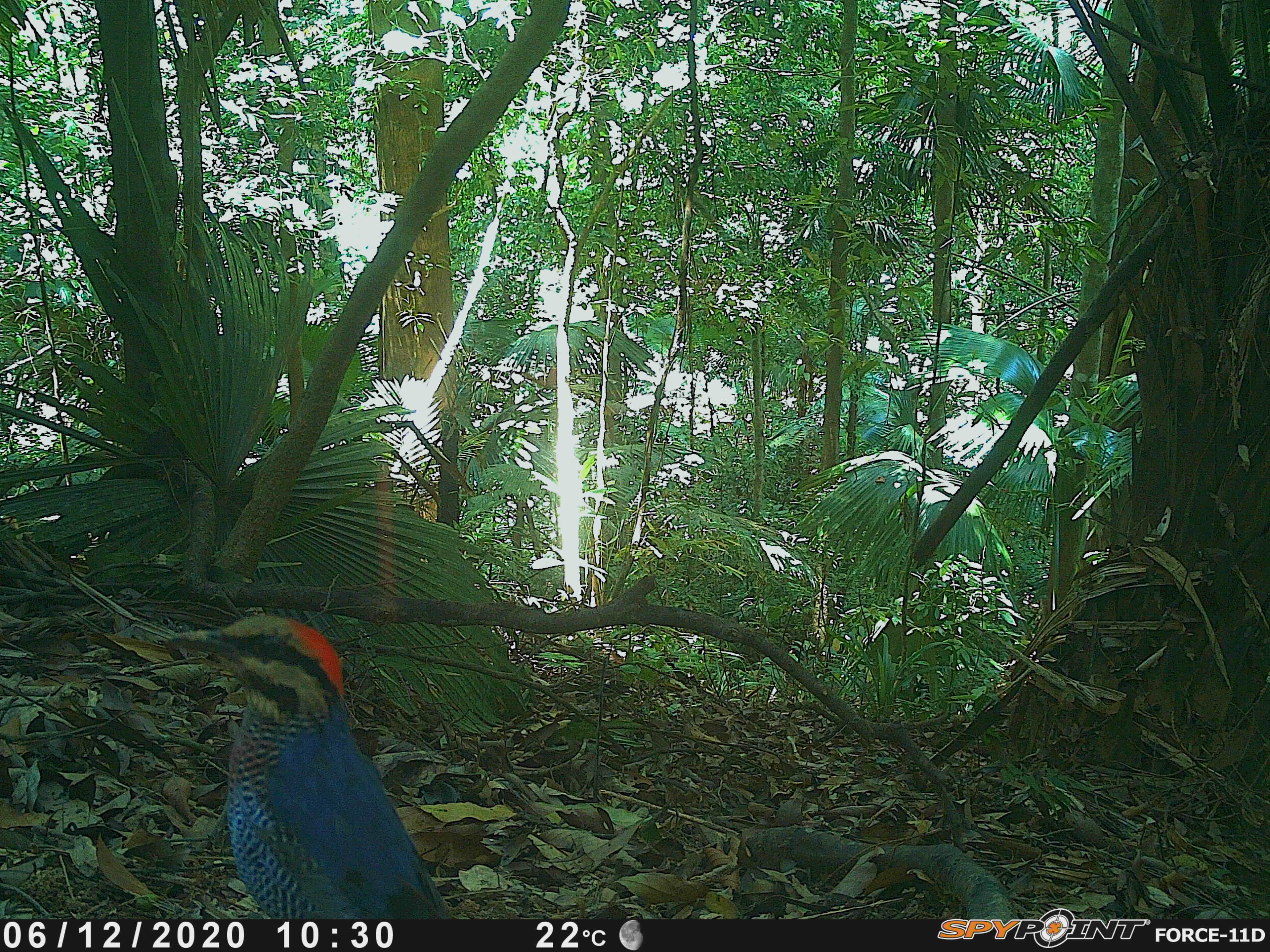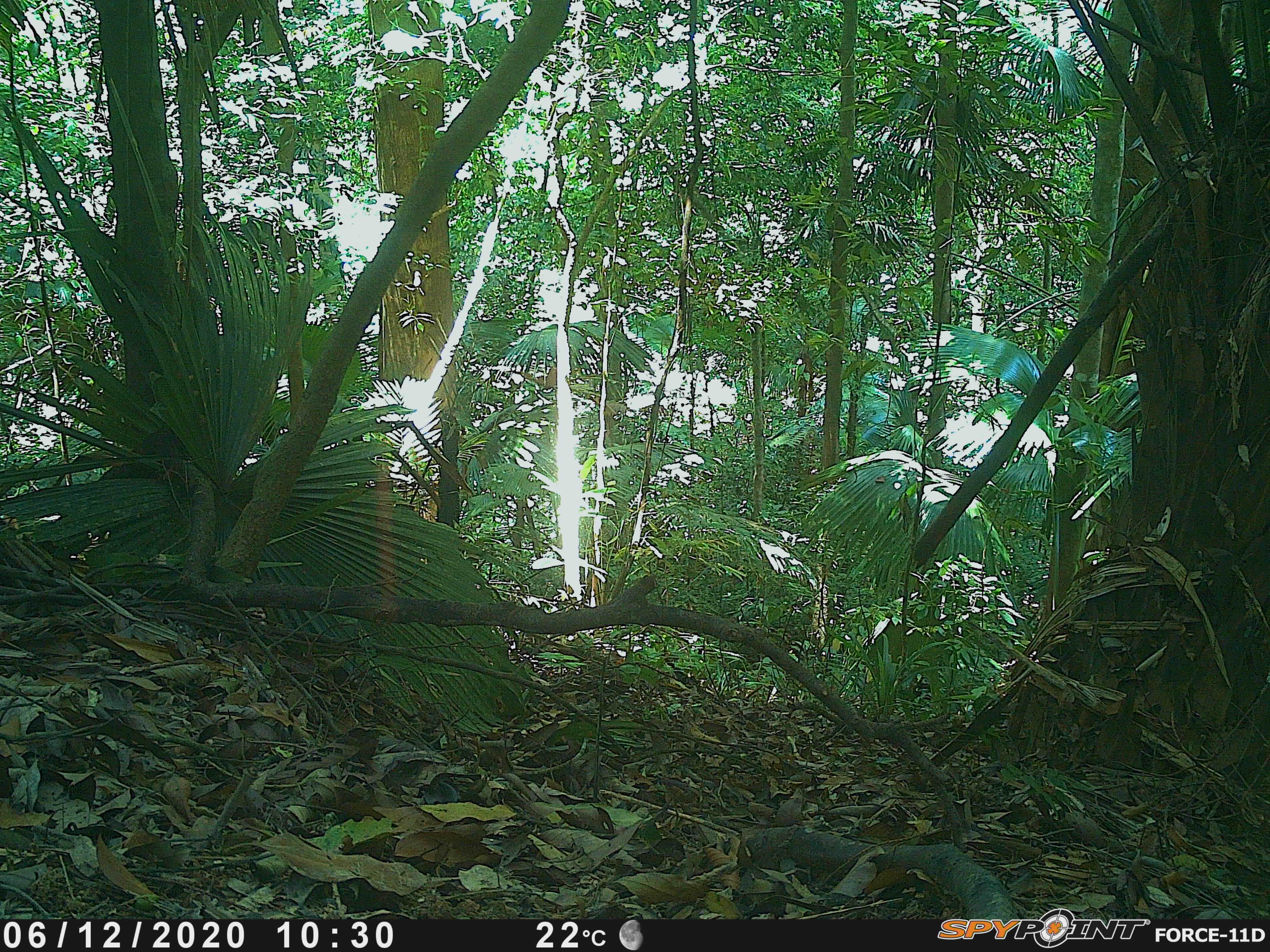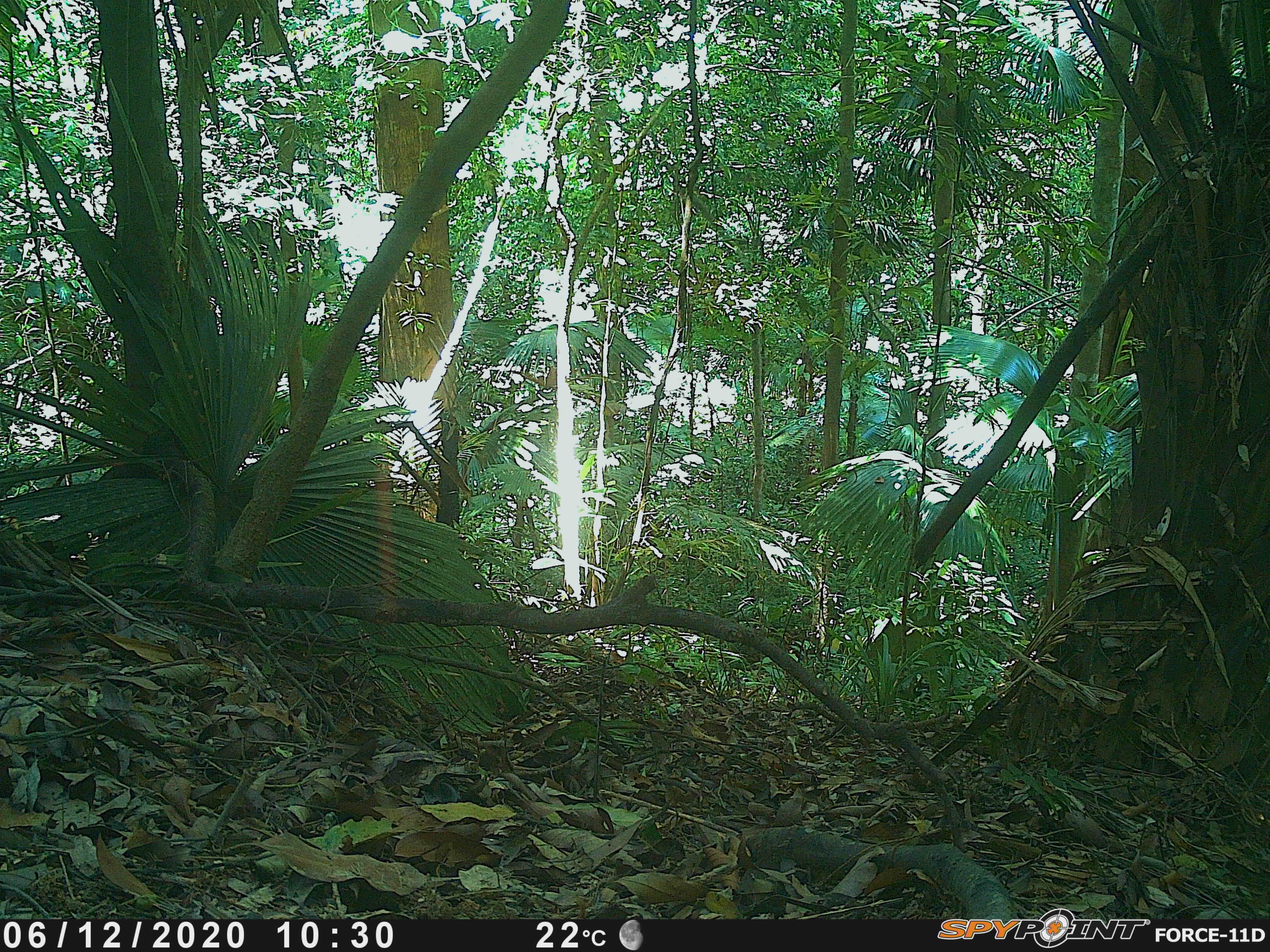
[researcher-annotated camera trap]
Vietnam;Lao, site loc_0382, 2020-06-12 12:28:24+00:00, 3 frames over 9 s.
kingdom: Animalia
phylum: Chordata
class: Aves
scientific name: Aves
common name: bird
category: unidentified bird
Unidentified bird (bird) (Aves). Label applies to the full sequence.